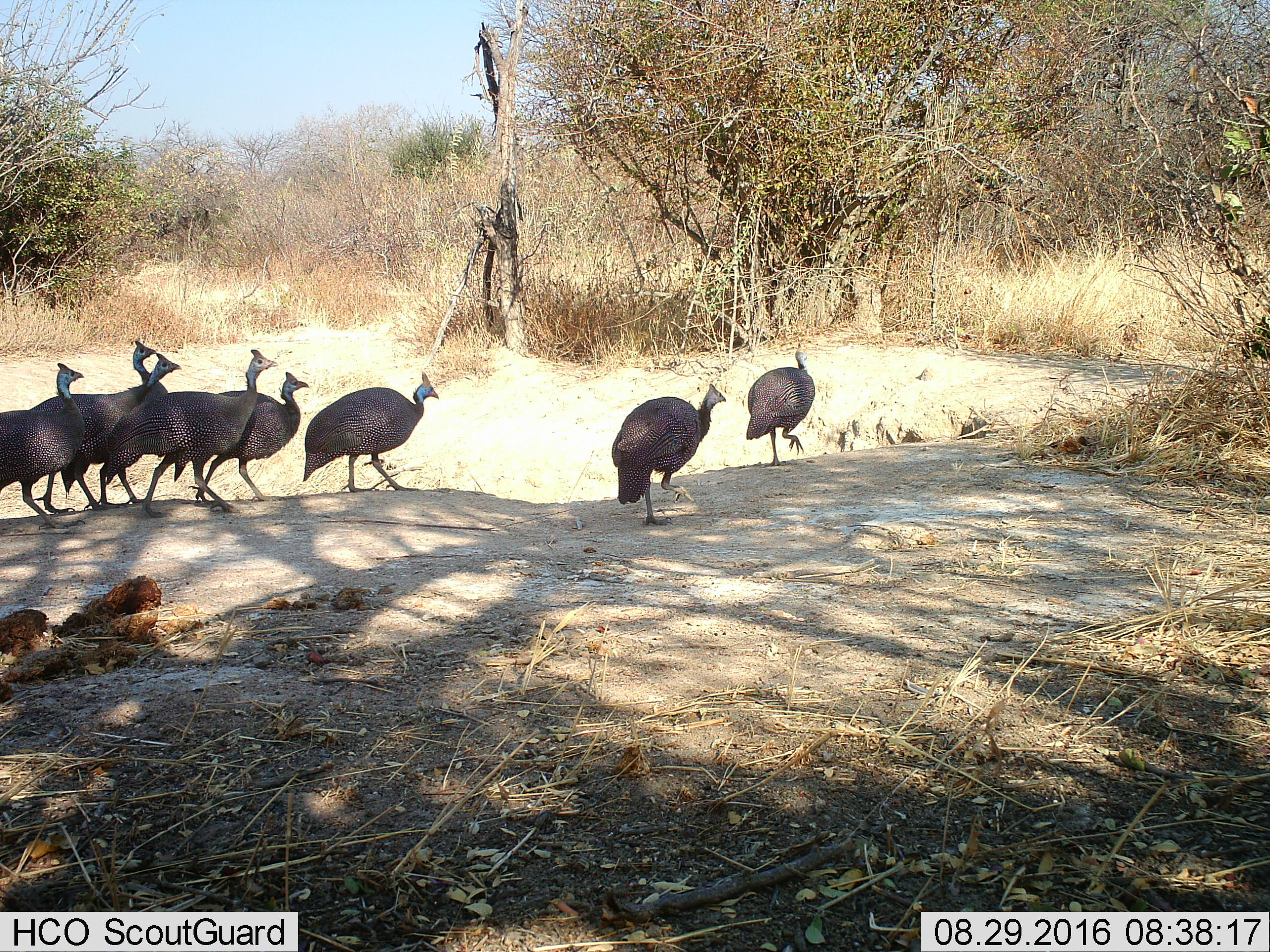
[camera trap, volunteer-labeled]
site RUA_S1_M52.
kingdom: Animalia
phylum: Chordata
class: Aves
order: Galliformes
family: Numididae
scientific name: Numididae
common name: guineafowl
Guineafowl (Numididae), count 8. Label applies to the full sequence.